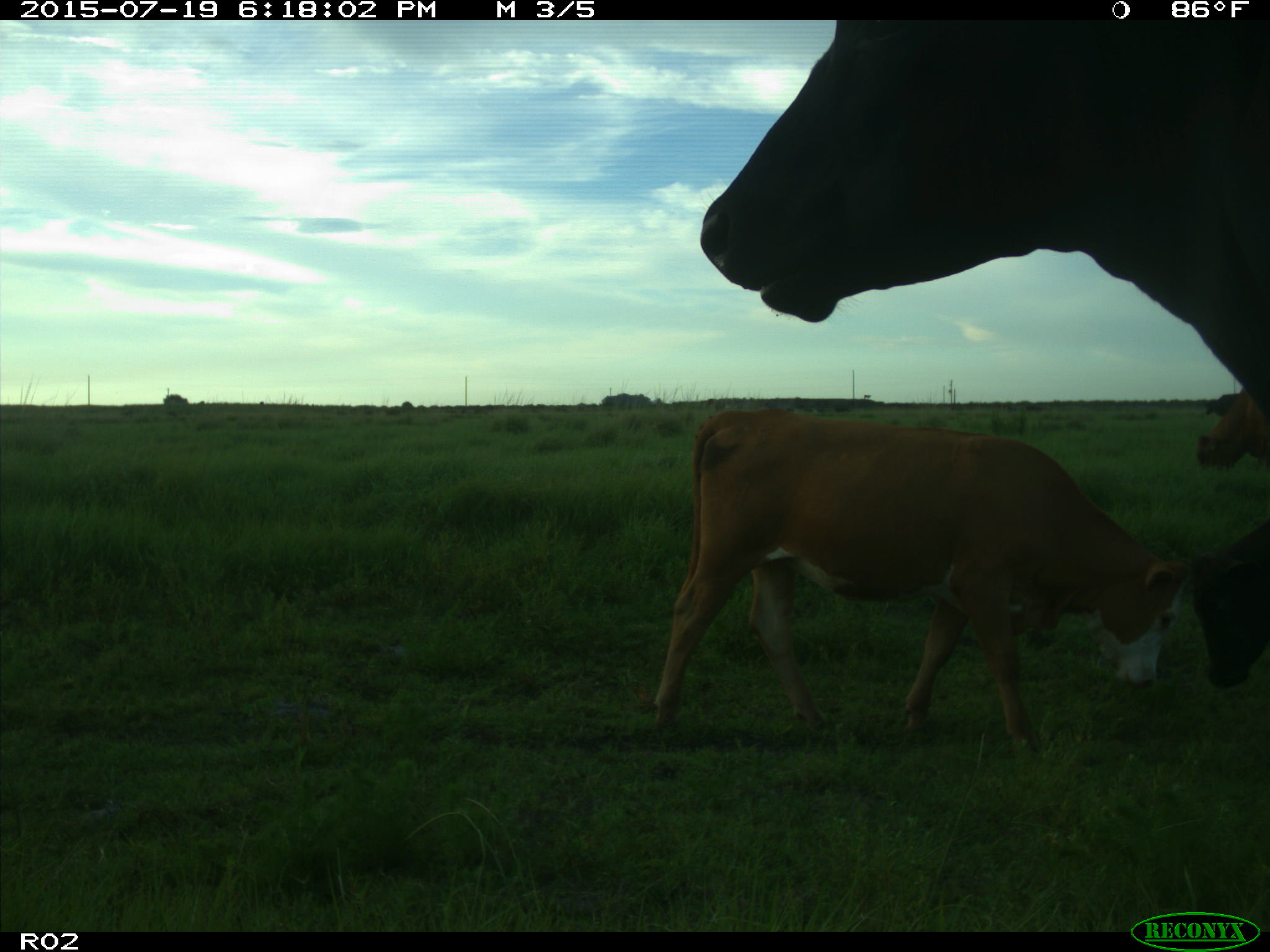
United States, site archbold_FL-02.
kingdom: Animalia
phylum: Chordata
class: Mammalia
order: Artiodactyla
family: Bovidae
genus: Bos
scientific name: Bos taurus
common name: domestic cow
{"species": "Bos taurus (domestic cow)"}